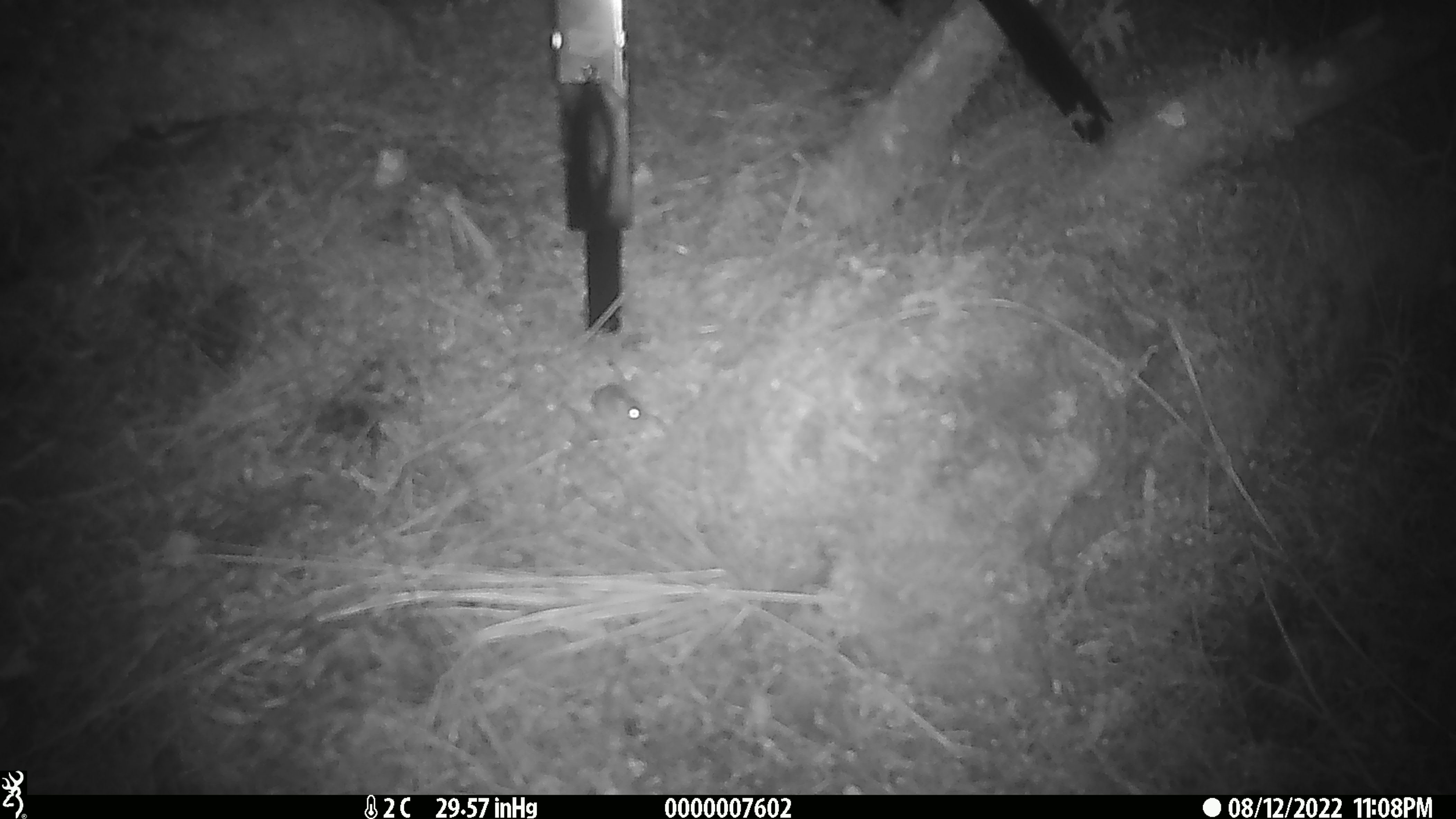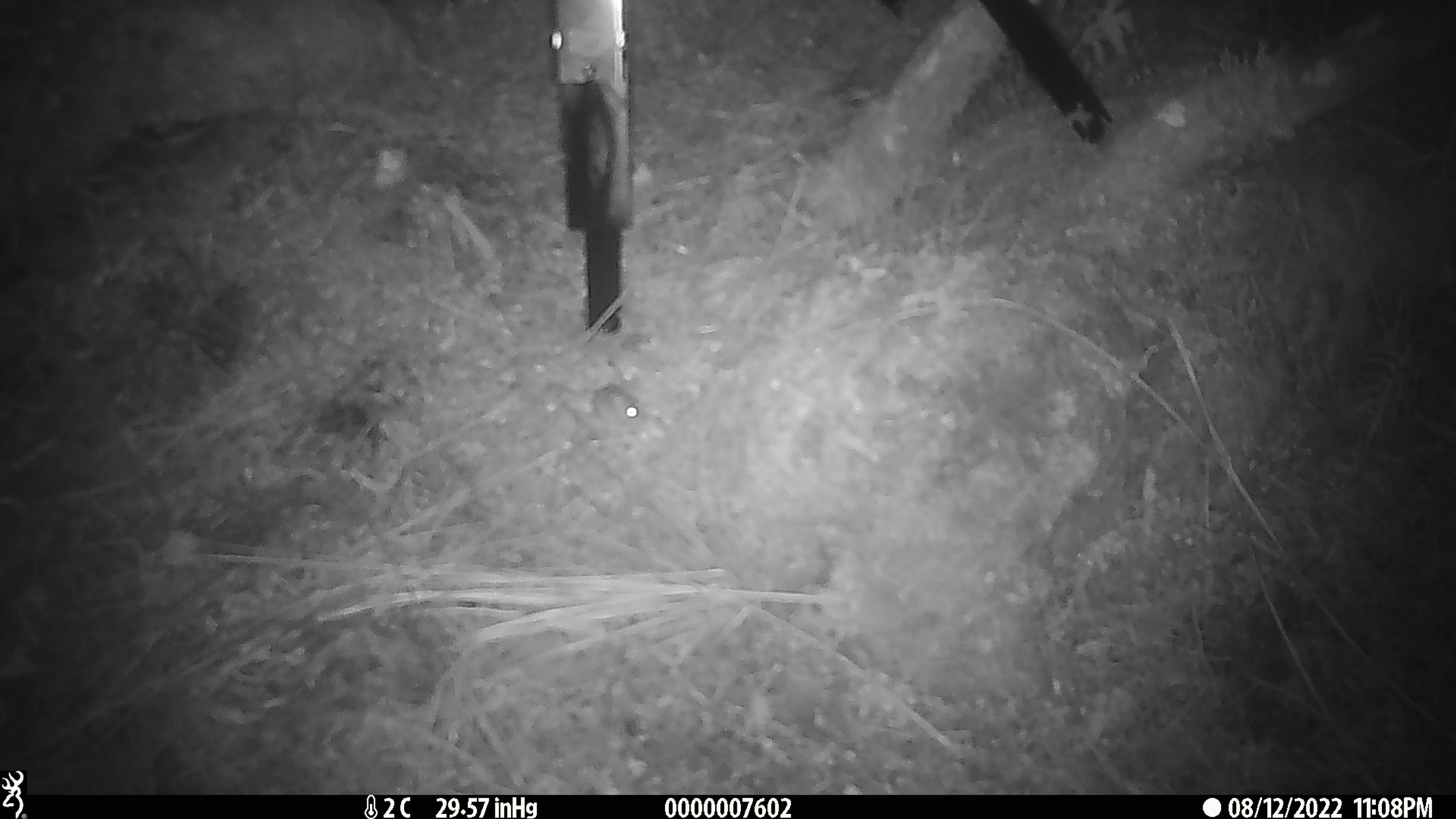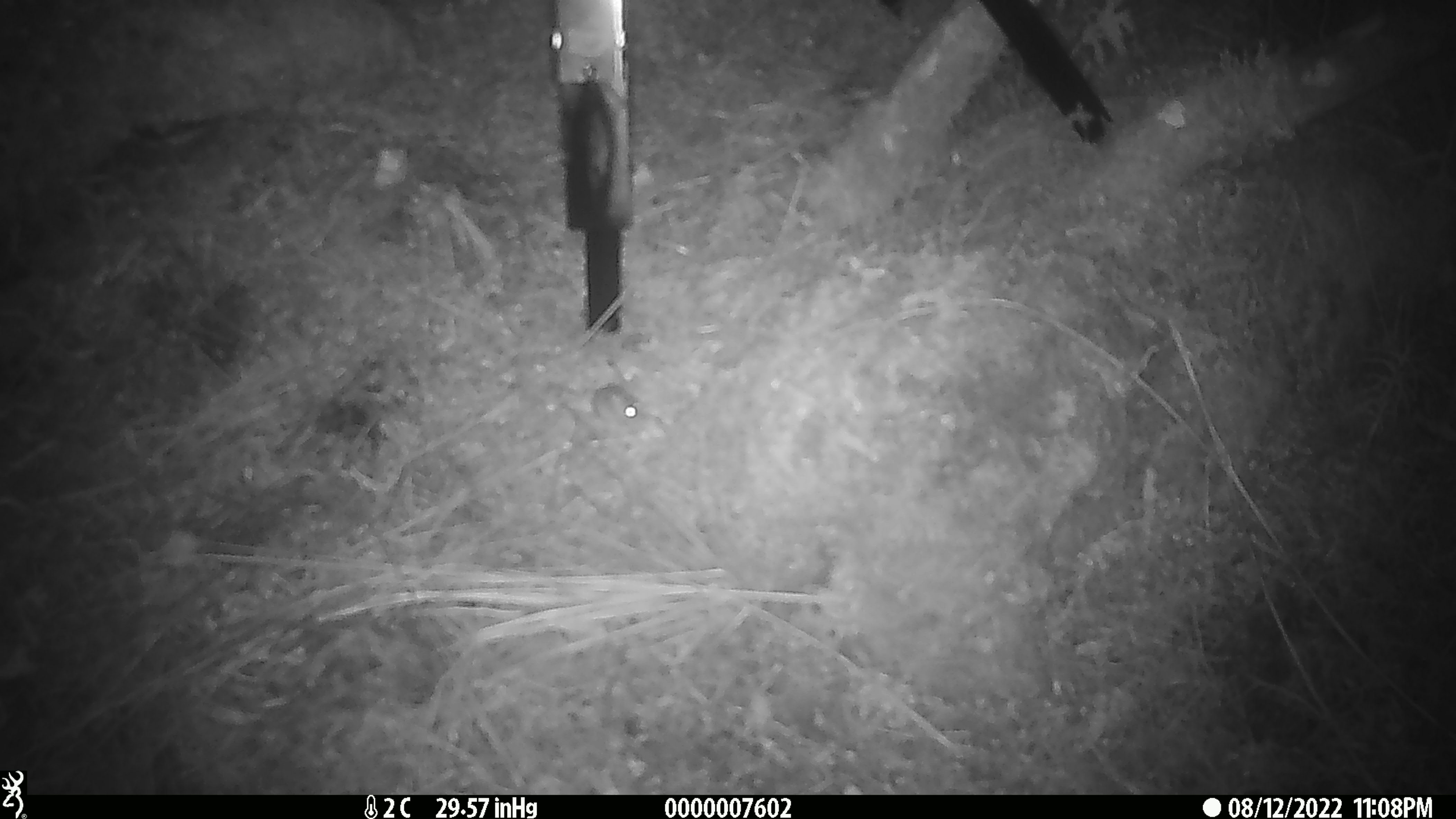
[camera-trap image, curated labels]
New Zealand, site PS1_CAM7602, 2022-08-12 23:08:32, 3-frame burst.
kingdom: Animalia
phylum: Chordata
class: Mammalia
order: Rodentia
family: Muridae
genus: Mus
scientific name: Mus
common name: mouse